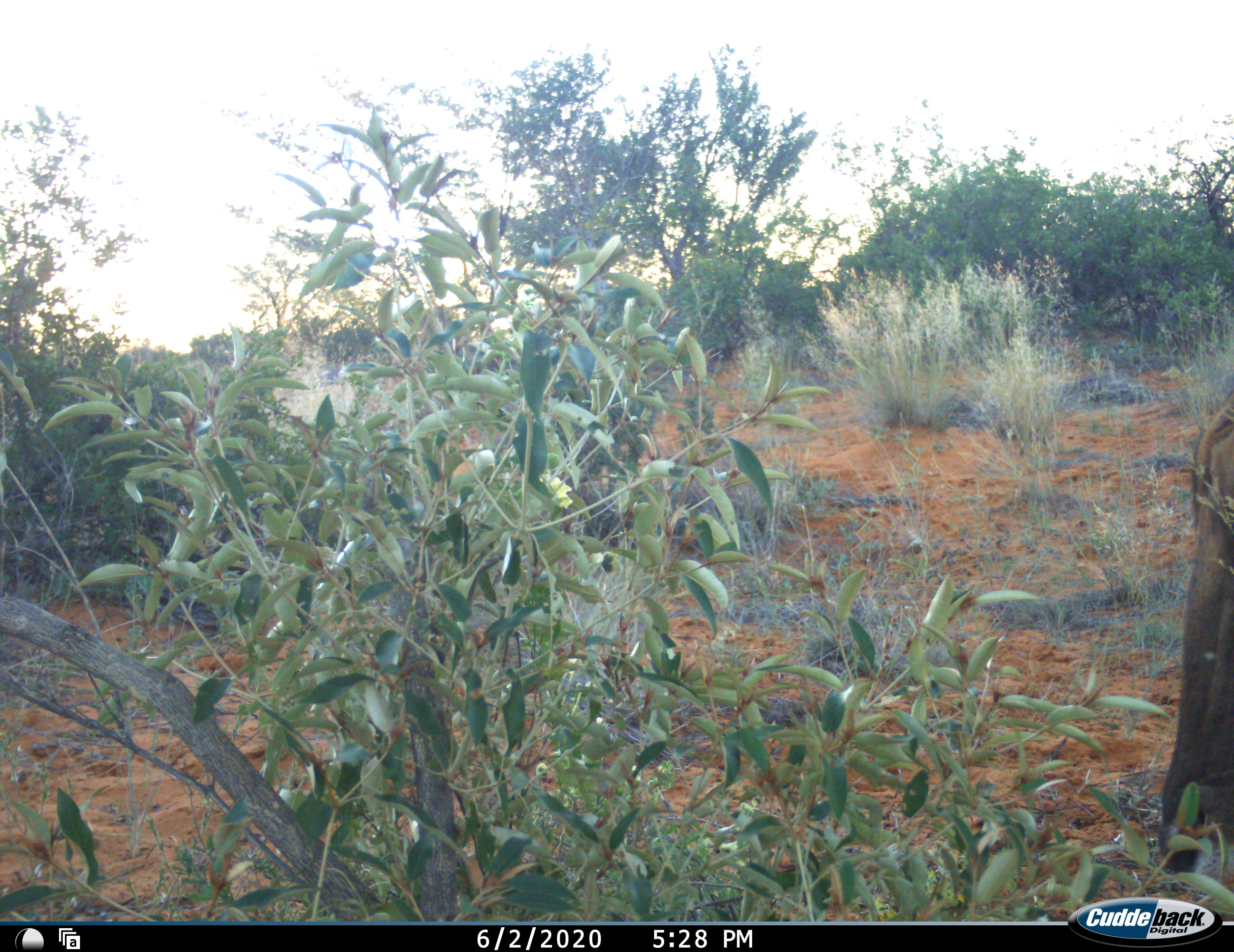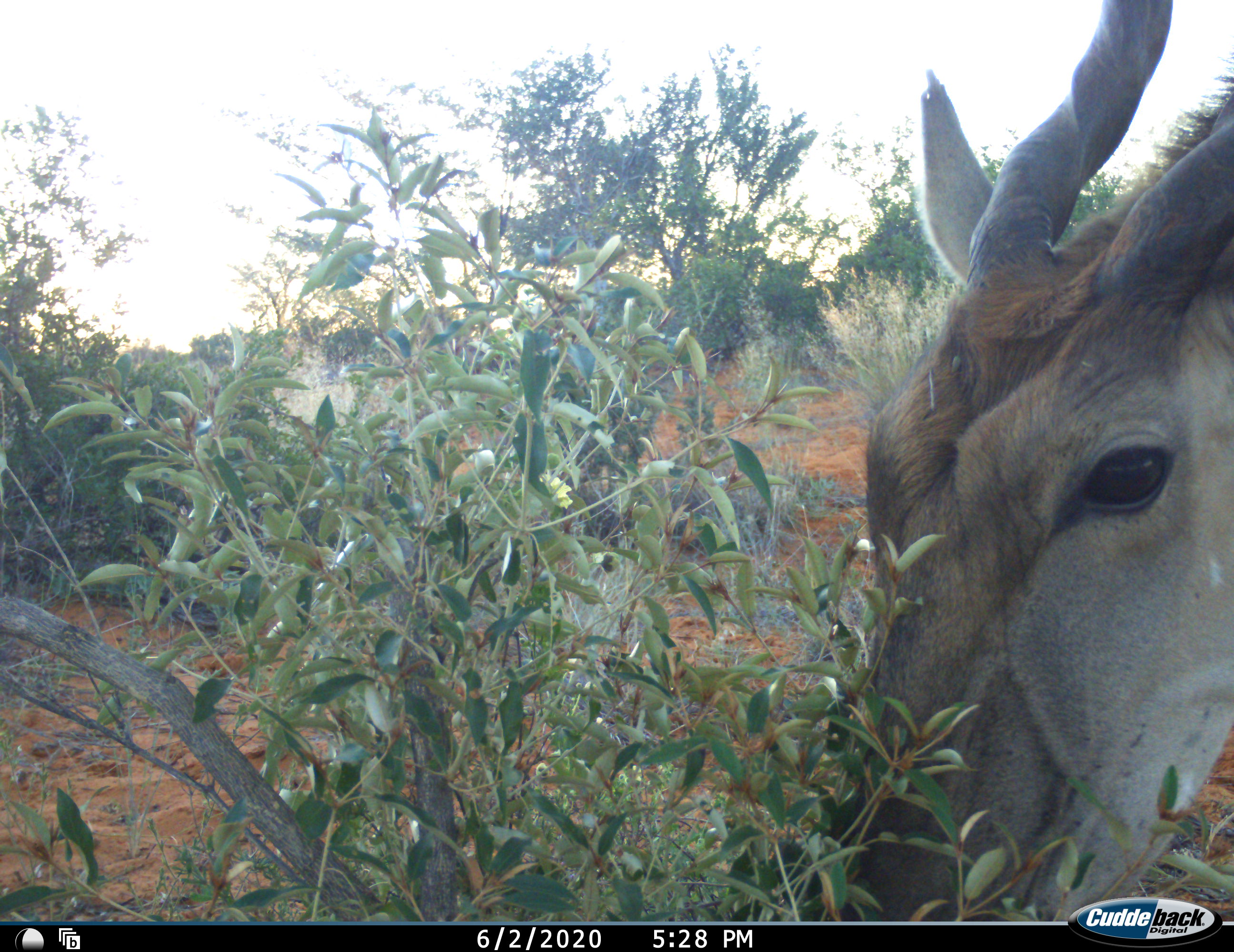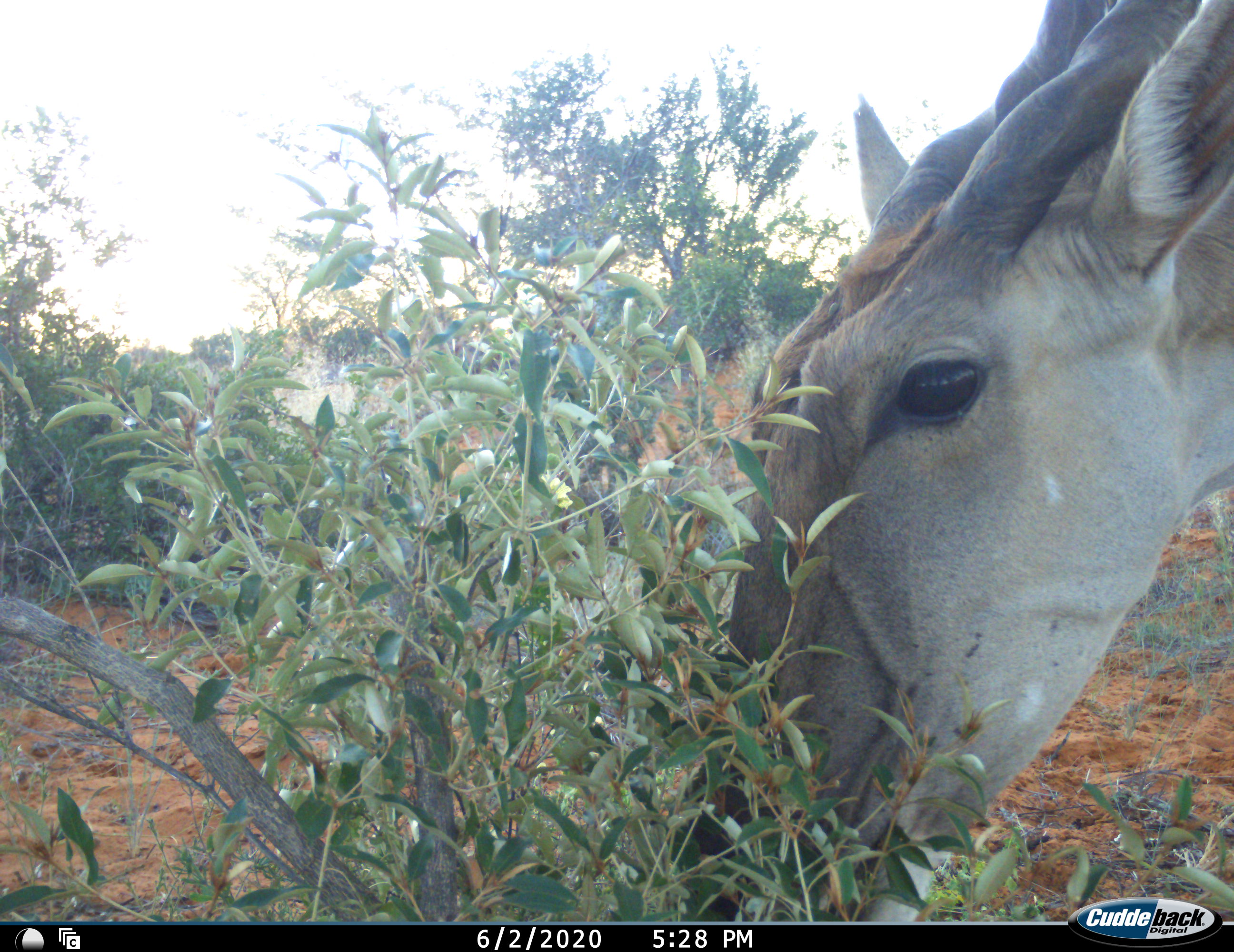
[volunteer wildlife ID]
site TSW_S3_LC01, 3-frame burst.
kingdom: Animalia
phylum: Chordata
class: Mammalia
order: Artiodactyla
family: Bovidae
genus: Tragelaphus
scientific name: Tragelaphus oryx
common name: eland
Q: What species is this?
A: Eland (Tragelaphus oryx).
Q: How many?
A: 1.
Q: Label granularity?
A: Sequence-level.